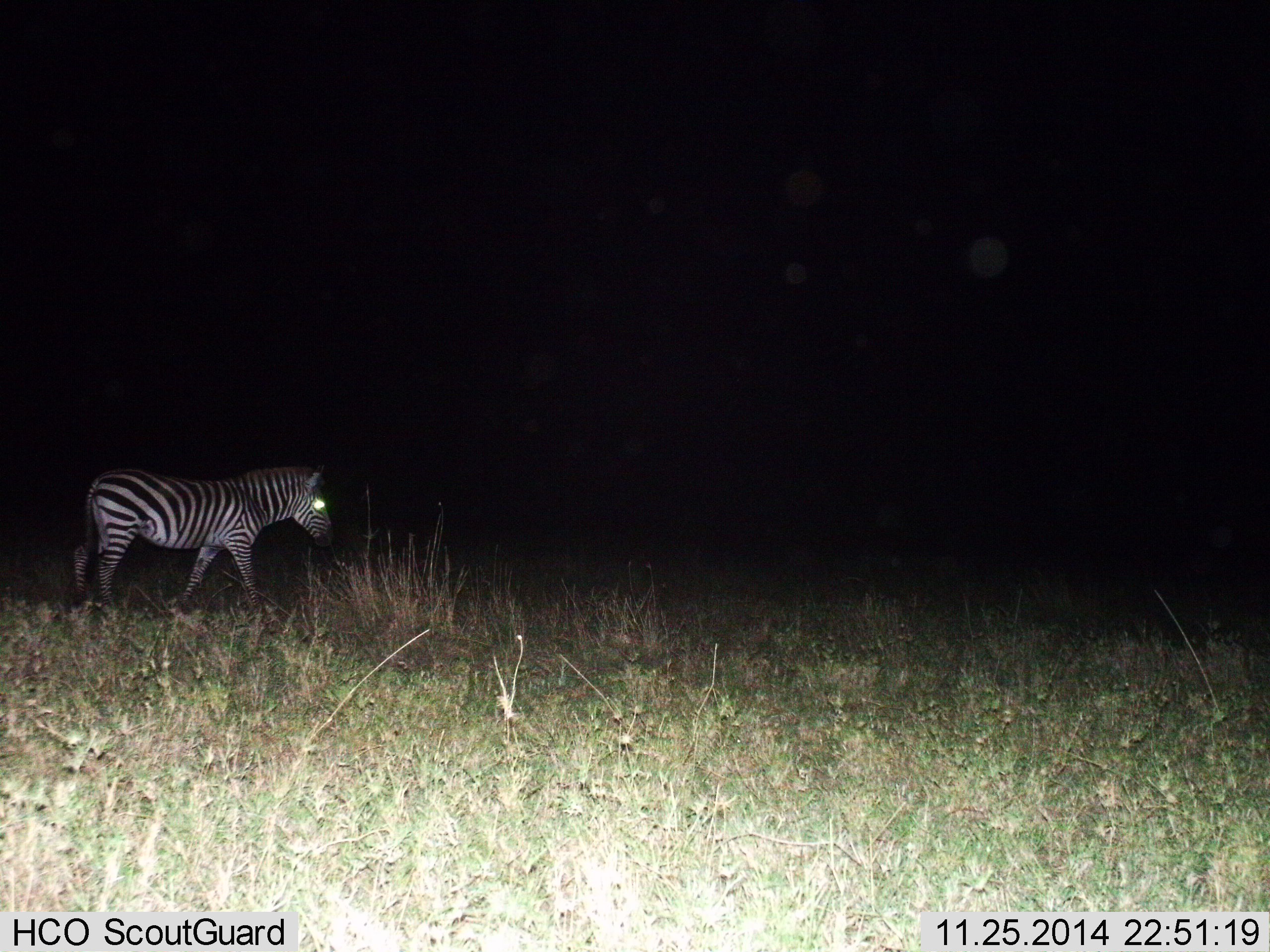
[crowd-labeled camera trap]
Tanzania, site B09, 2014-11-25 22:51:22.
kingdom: Animalia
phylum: Chordata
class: Mammalia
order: Perissodactyla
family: Equidae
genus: Equus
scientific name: Equus quagga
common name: plains zebra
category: zebra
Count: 1.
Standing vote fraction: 30%.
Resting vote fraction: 0%.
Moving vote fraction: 70%.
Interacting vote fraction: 0%.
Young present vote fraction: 0%.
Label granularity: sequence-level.